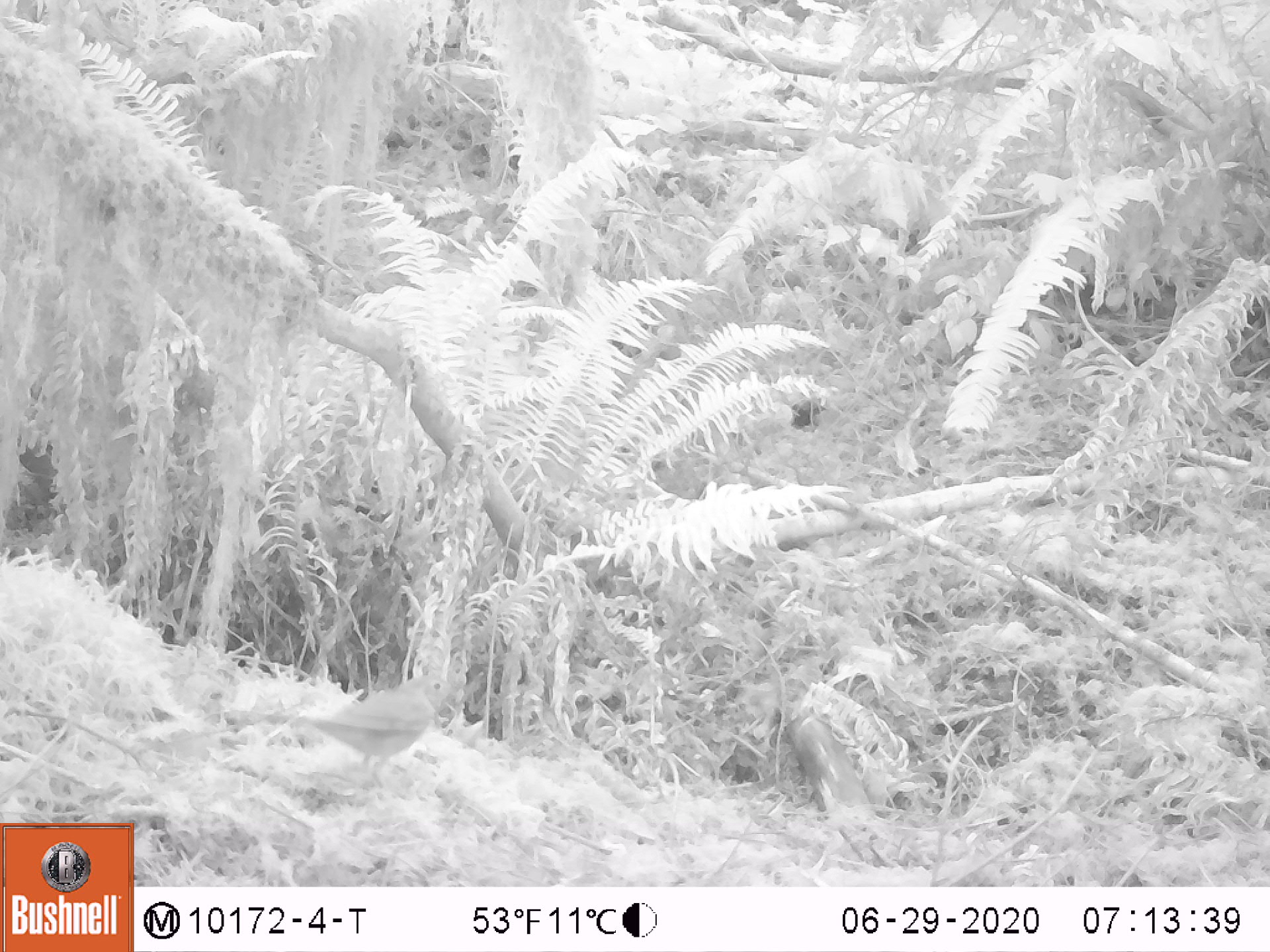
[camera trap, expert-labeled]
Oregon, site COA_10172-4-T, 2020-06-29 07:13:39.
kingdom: Animalia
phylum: Chordata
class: Aves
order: Passeriformes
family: Turdidae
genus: Catharus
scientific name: Catharus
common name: brown thrushes and nightingale-thrushes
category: catharus species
Catharus species (brown thrushes and nightingale-thrushes) (Catharus).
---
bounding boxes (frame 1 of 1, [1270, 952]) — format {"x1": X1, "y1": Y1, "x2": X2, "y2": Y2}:
catharus species: {"x1": 234, "y1": 657, "x2": 474, "y2": 815}